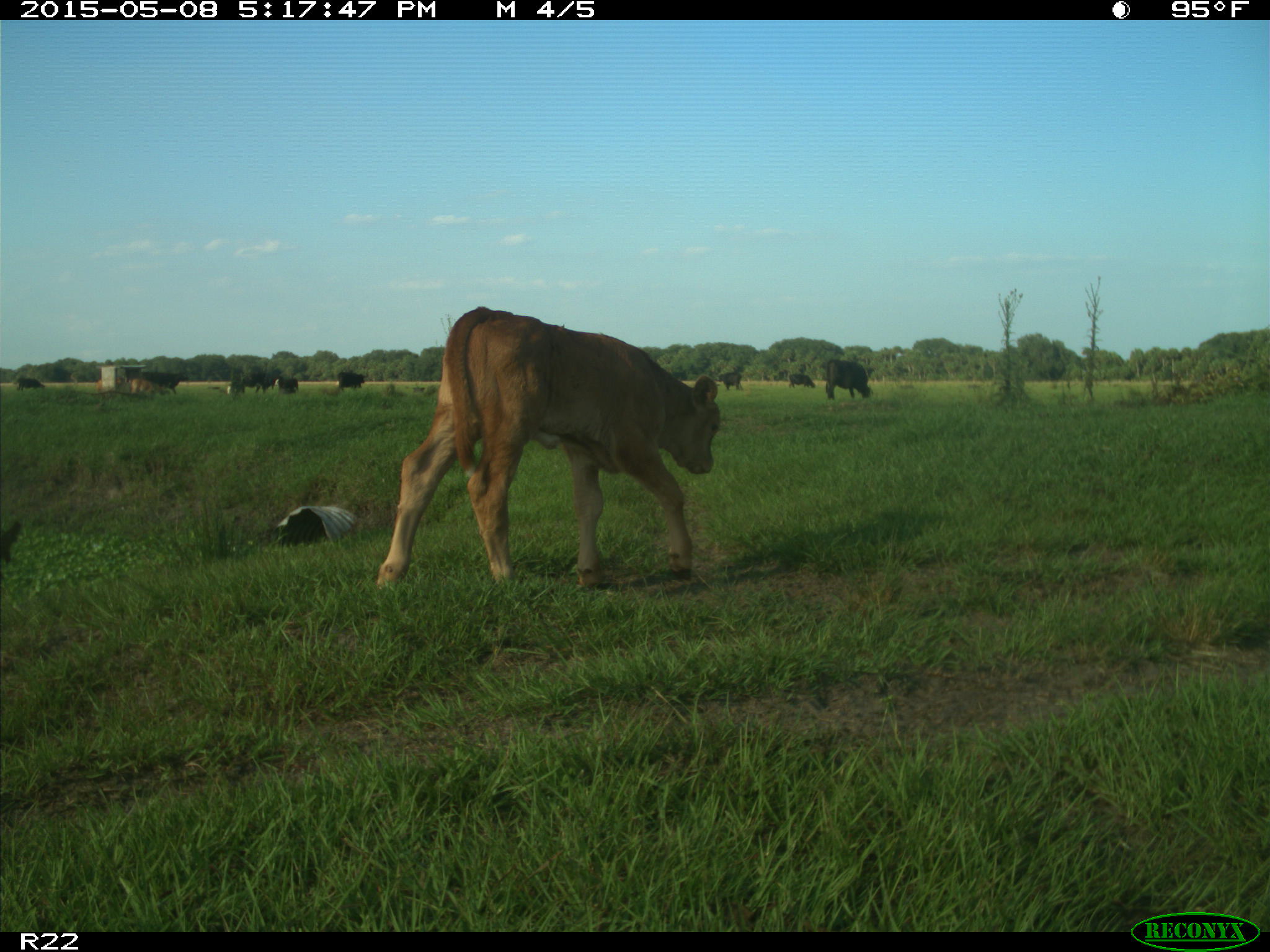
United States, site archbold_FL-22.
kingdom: Animalia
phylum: Chordata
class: Mammalia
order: Artiodactyla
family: Bovidae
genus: Bos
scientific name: Bos taurus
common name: domestic cow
Bos taurus (domestic cow).